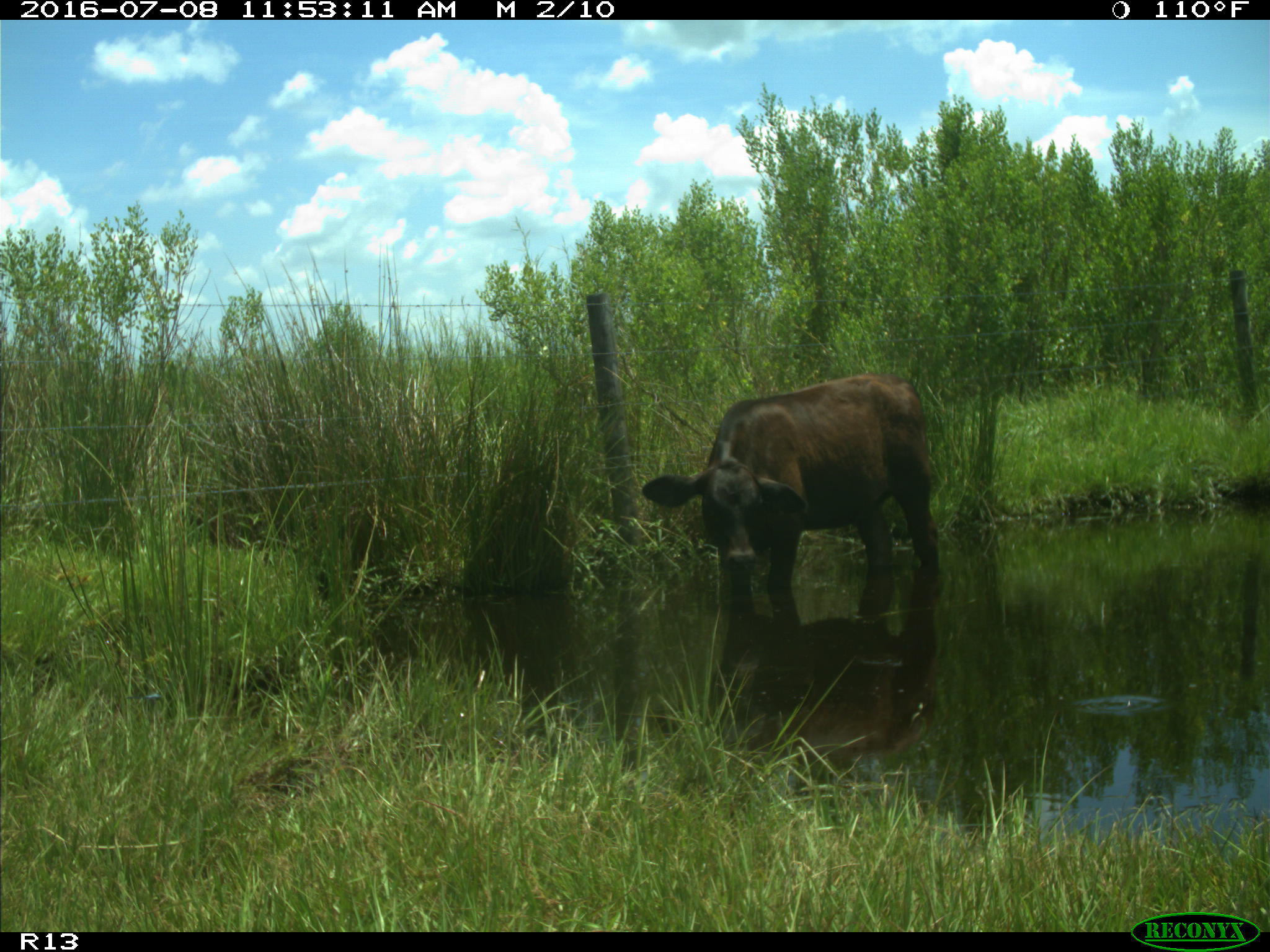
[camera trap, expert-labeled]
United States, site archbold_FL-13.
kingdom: Animalia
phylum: Chordata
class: Mammalia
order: Artiodactyla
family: Bovidae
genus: Bos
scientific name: Bos taurus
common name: domestic cow